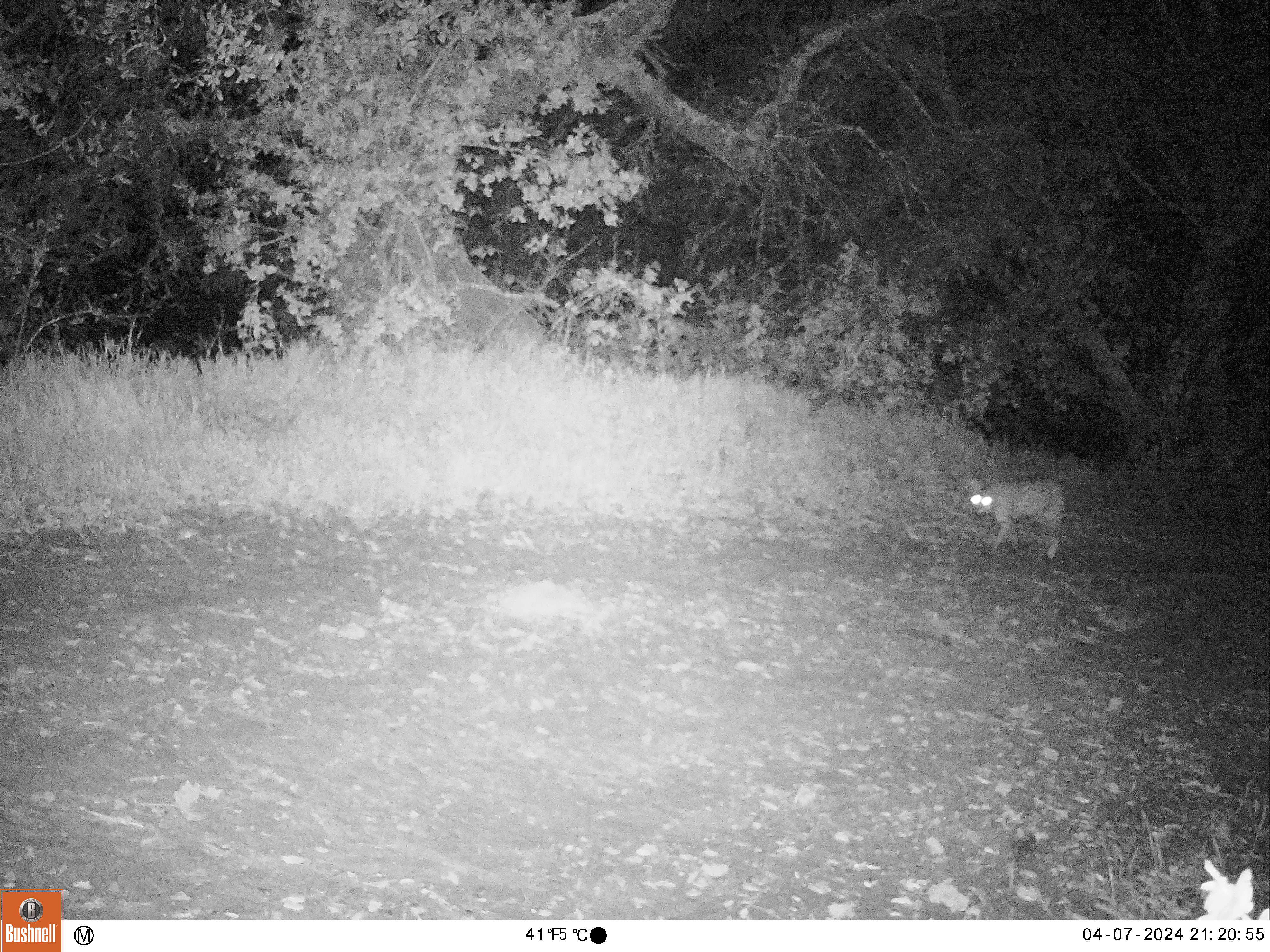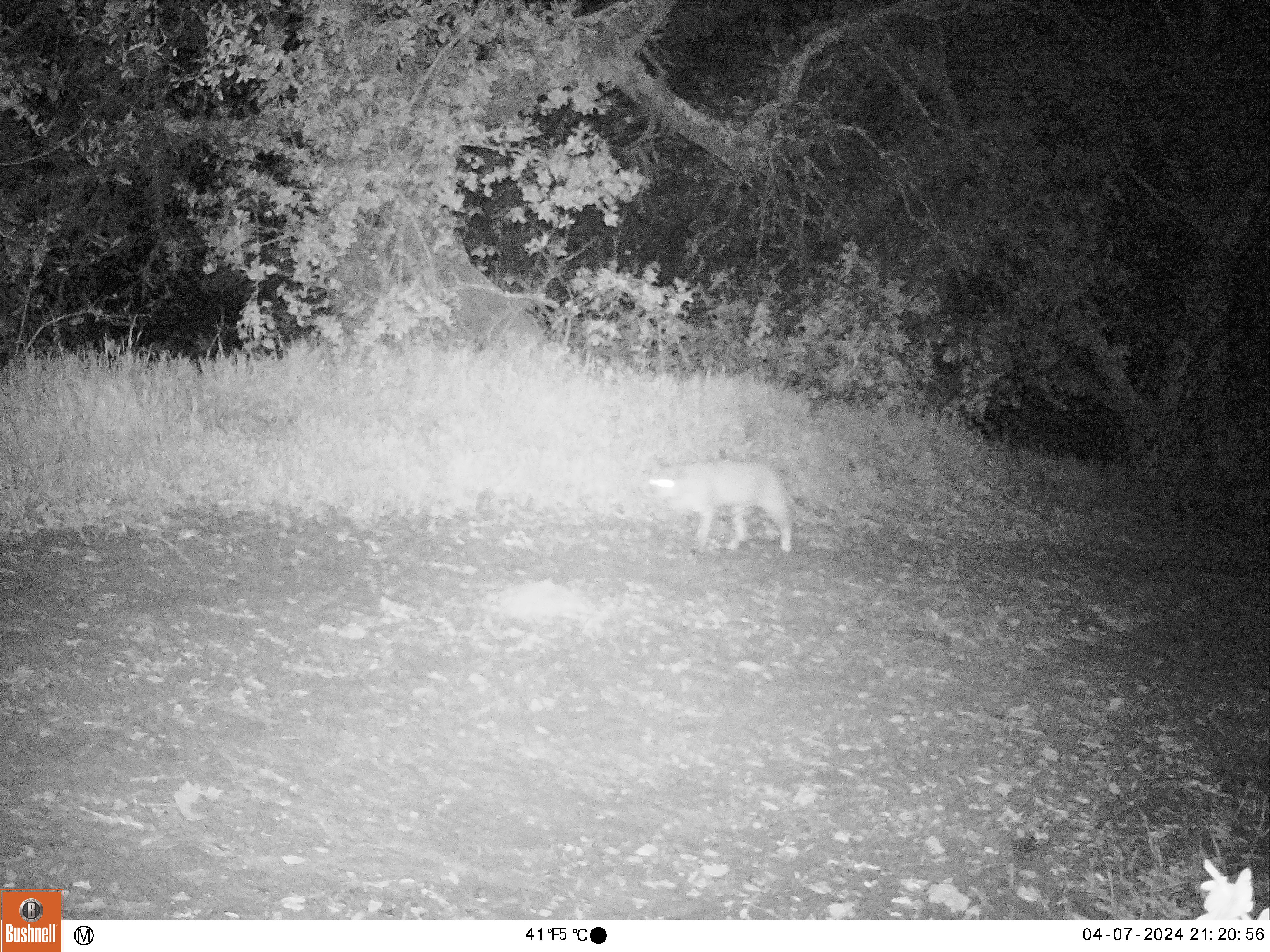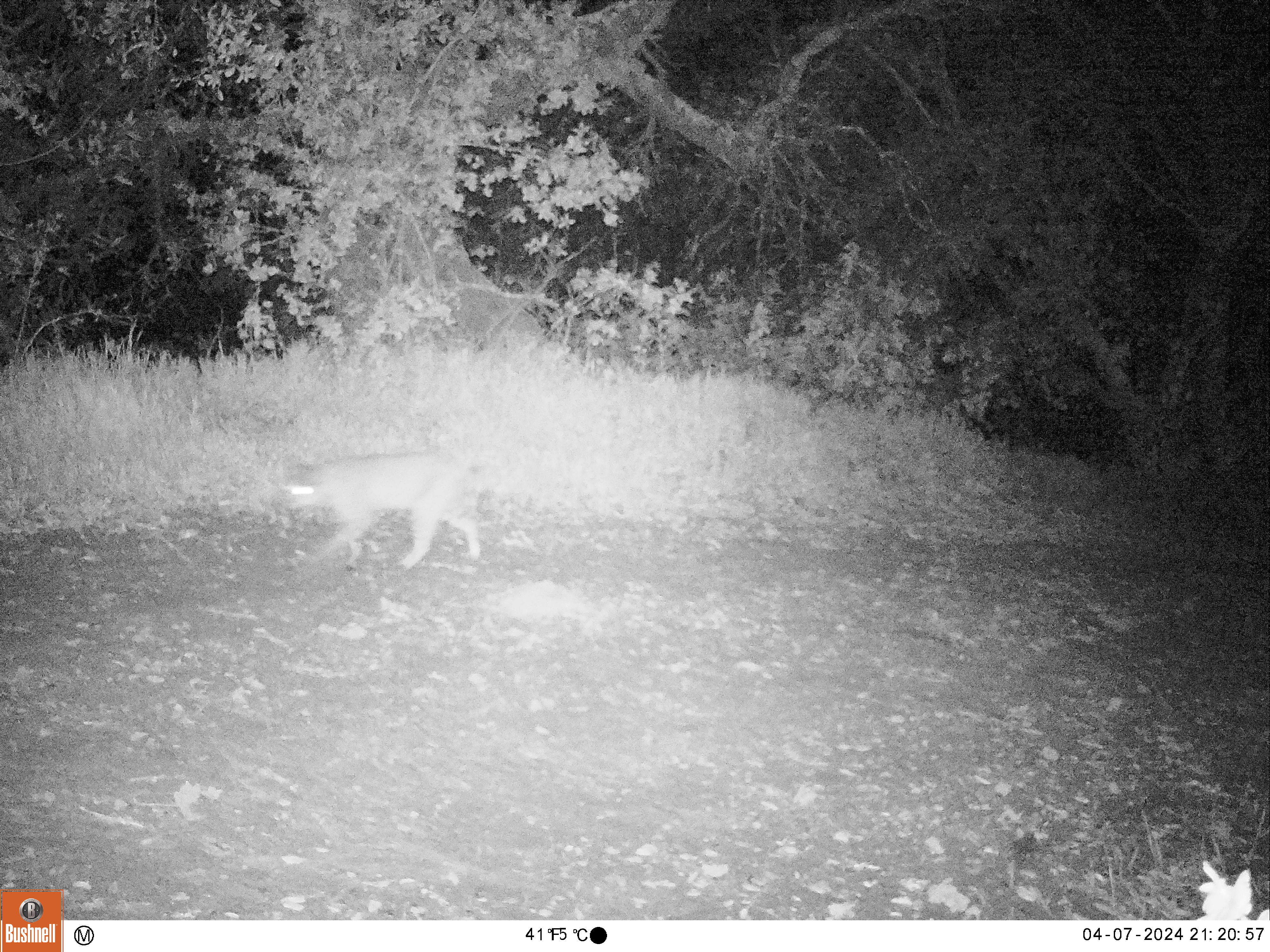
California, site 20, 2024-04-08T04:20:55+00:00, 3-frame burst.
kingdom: Animalia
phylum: Chordata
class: Mammalia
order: Carnivora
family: Felidae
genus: Lynx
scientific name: Lynx rufus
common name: bobcat